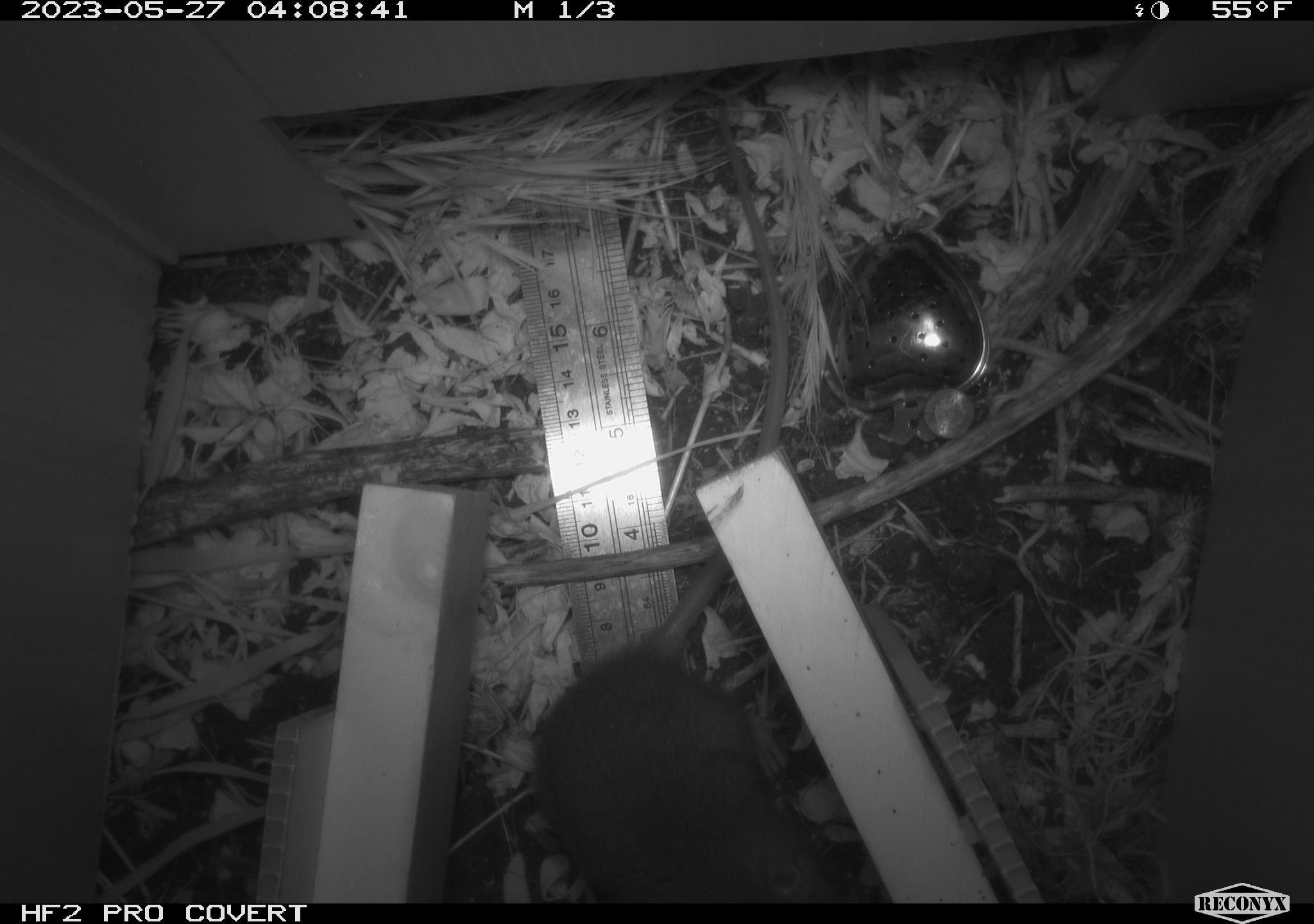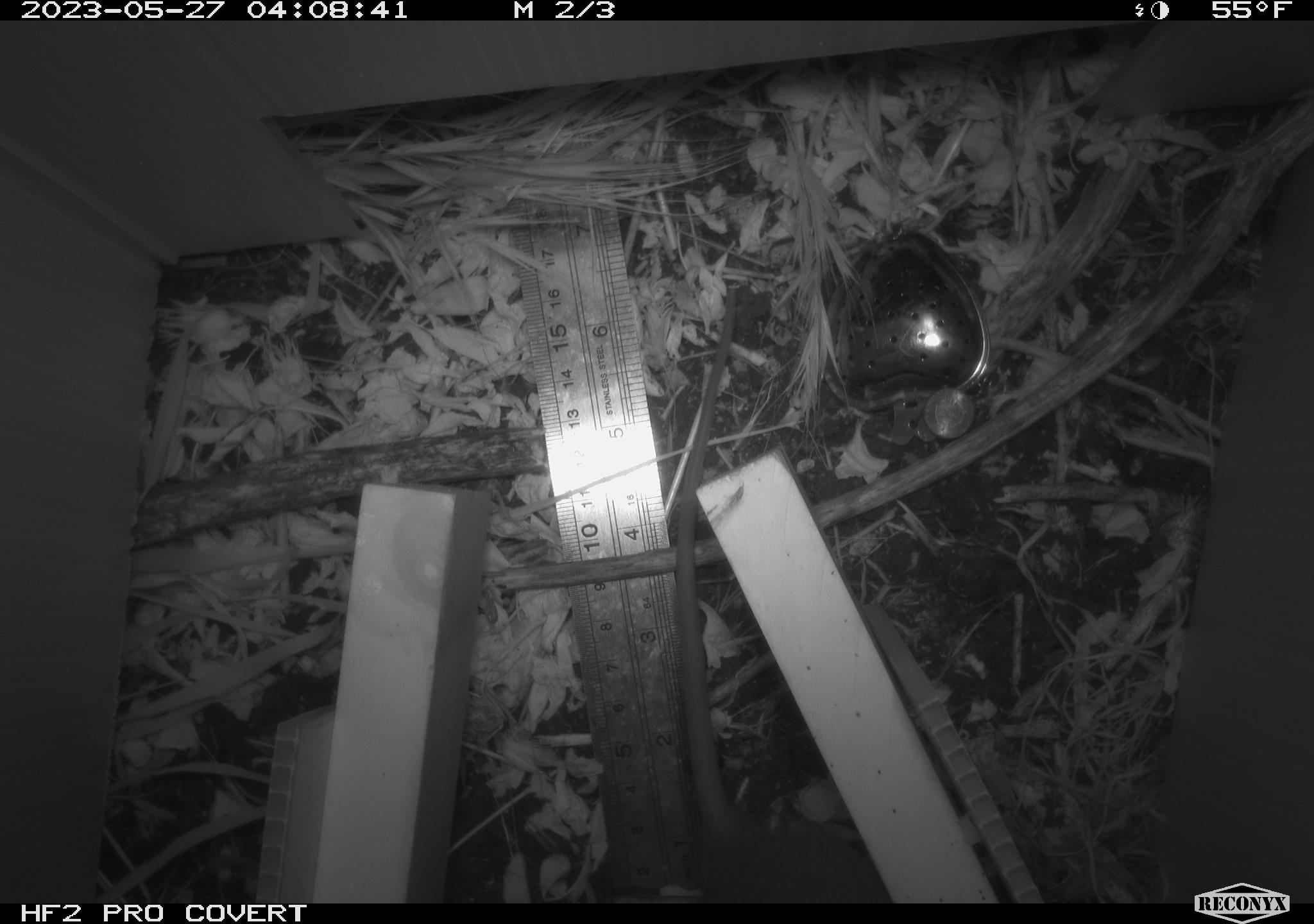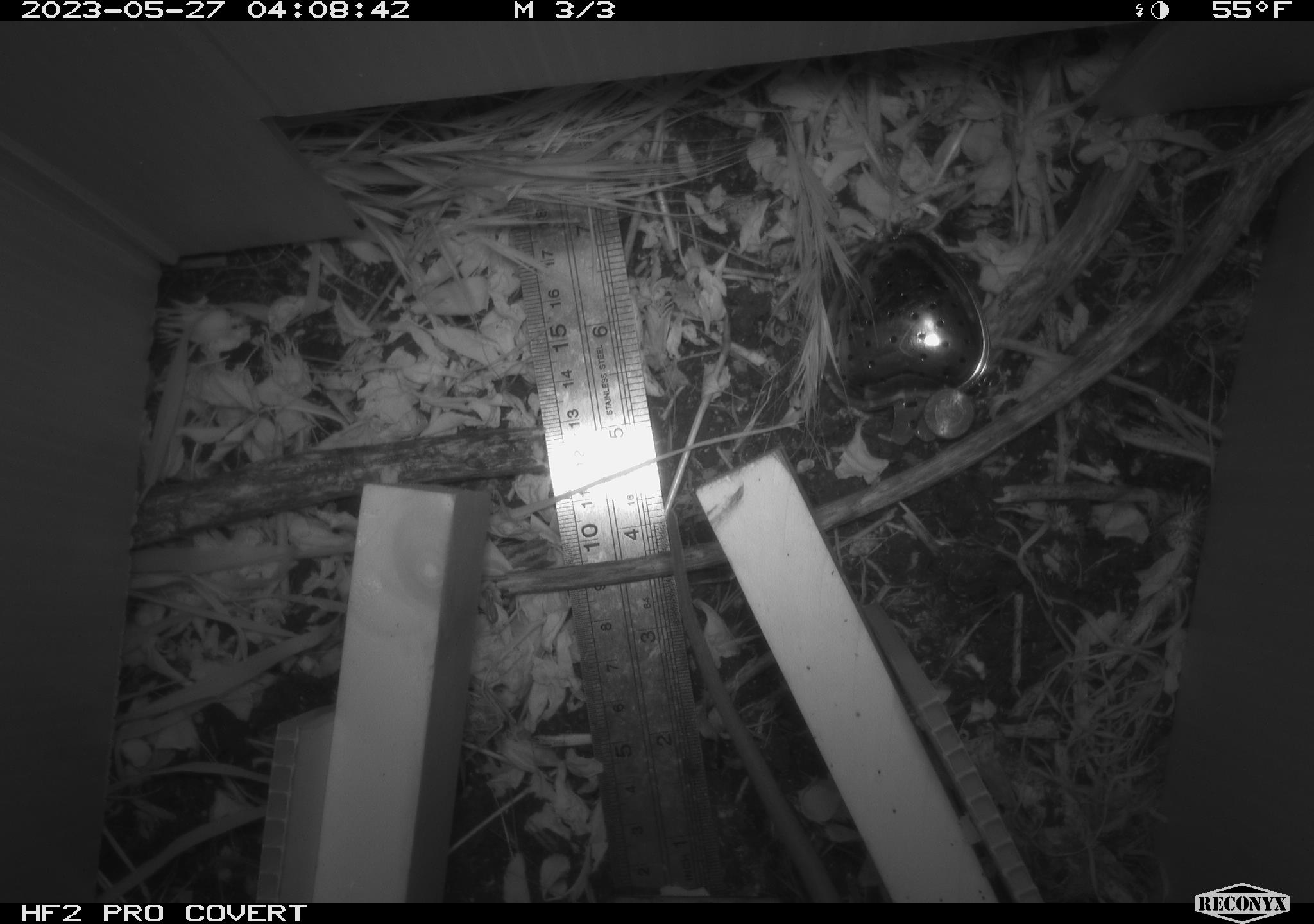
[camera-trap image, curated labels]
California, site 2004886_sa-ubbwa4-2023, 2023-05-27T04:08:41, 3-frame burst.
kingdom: Animalia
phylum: Chordata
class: Mammalia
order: Rodentia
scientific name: Rodentia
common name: mouse species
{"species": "mouse species (Rodentia)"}